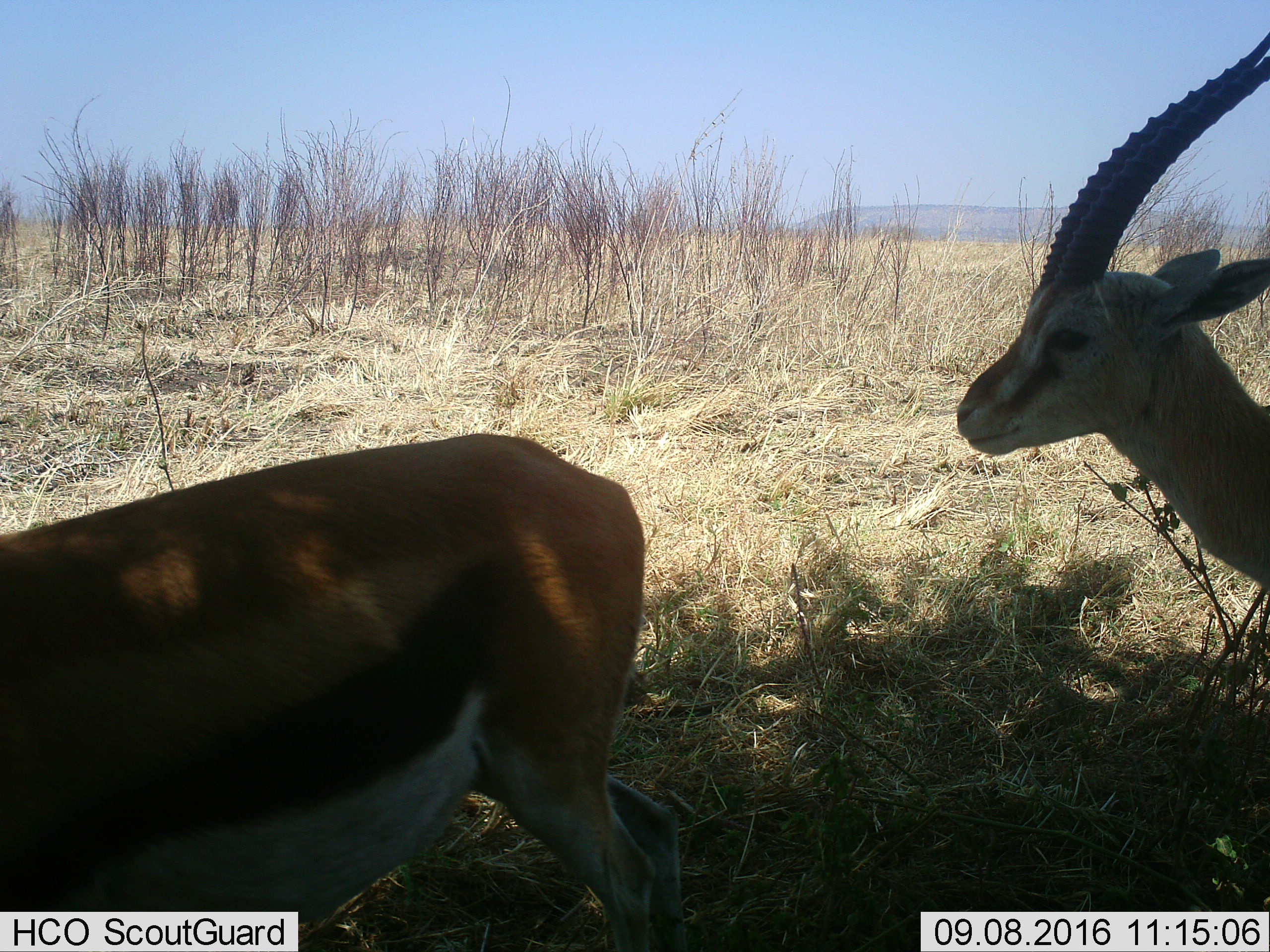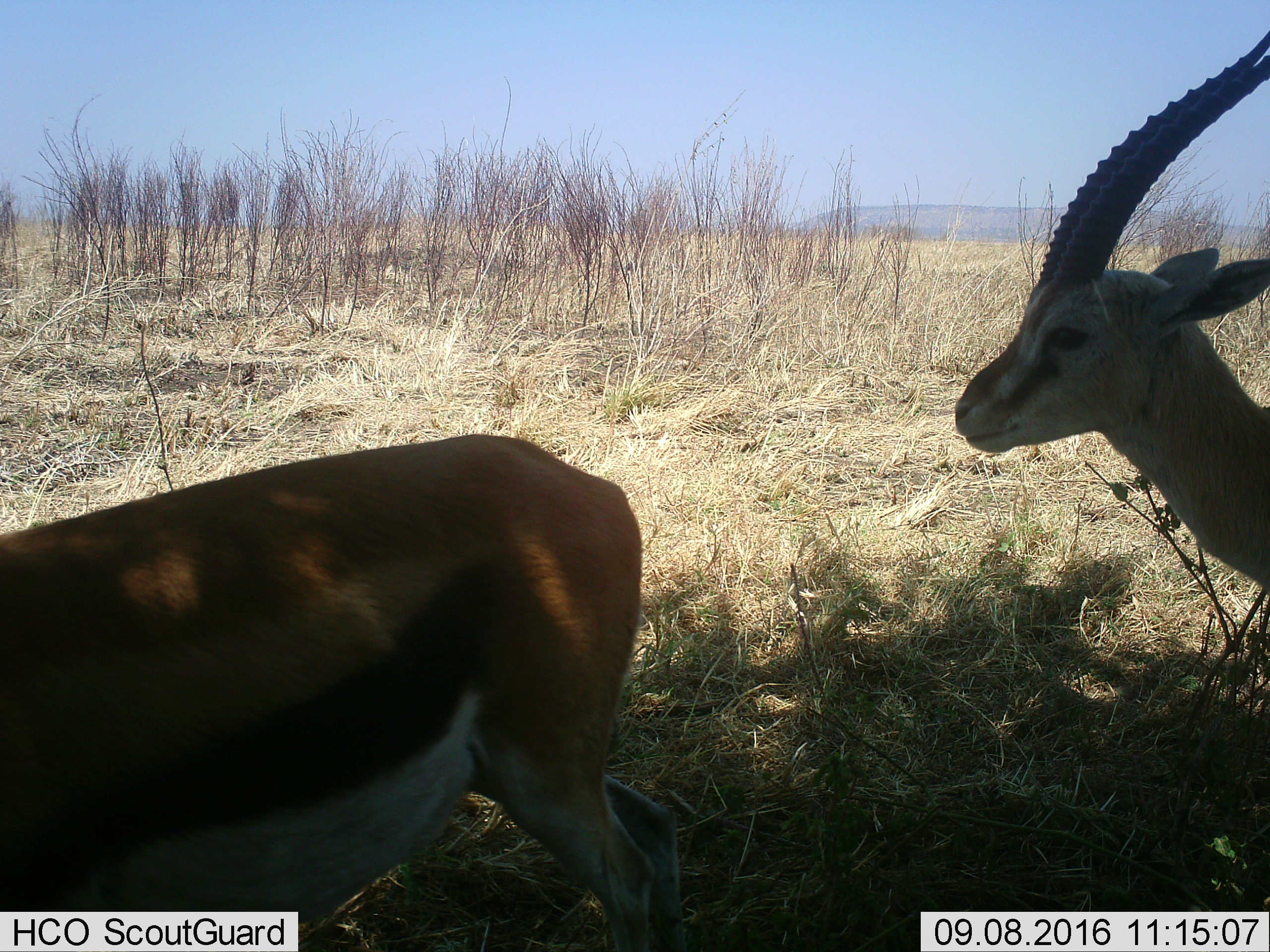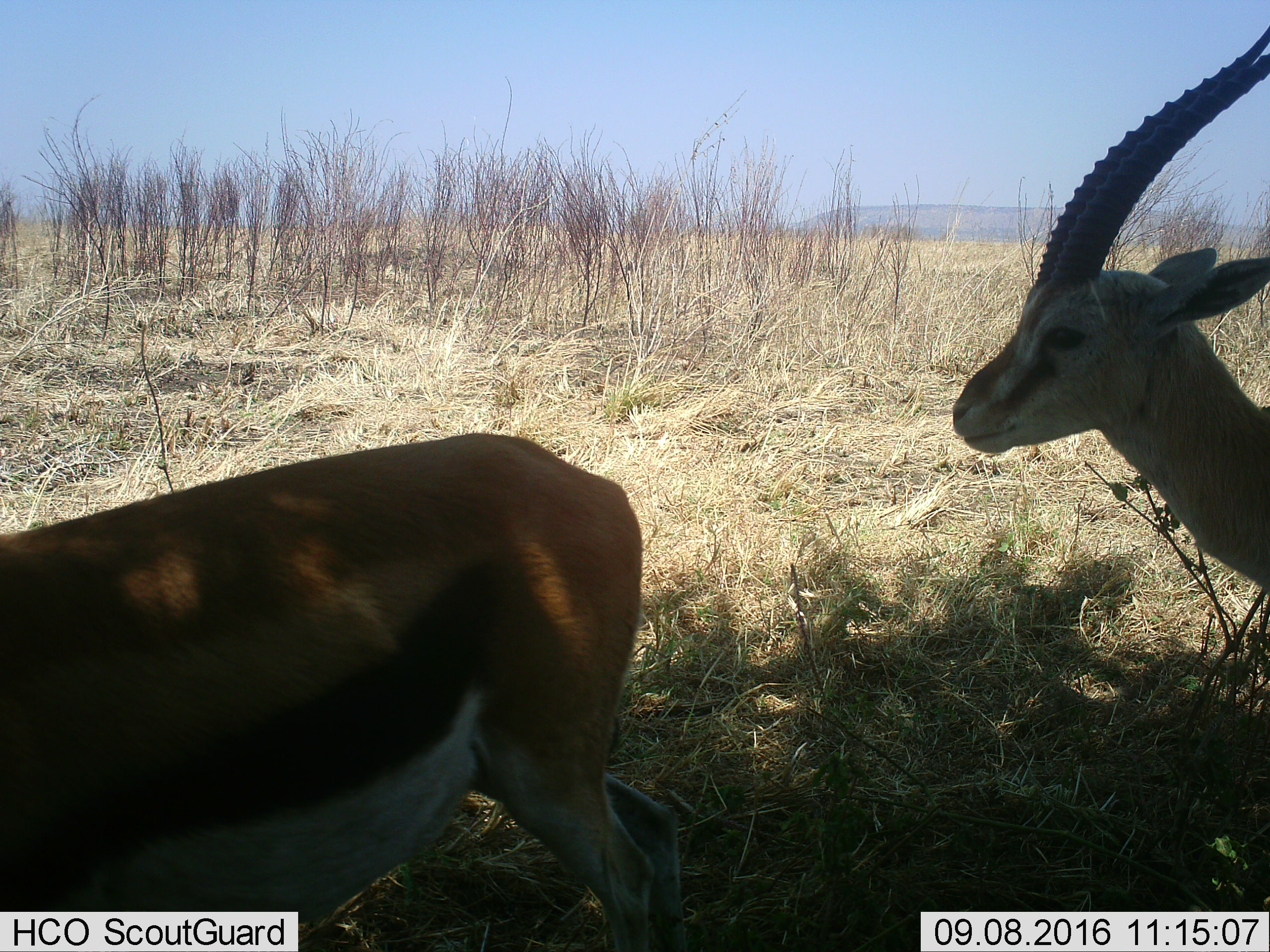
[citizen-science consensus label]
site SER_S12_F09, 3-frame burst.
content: unidentified animal